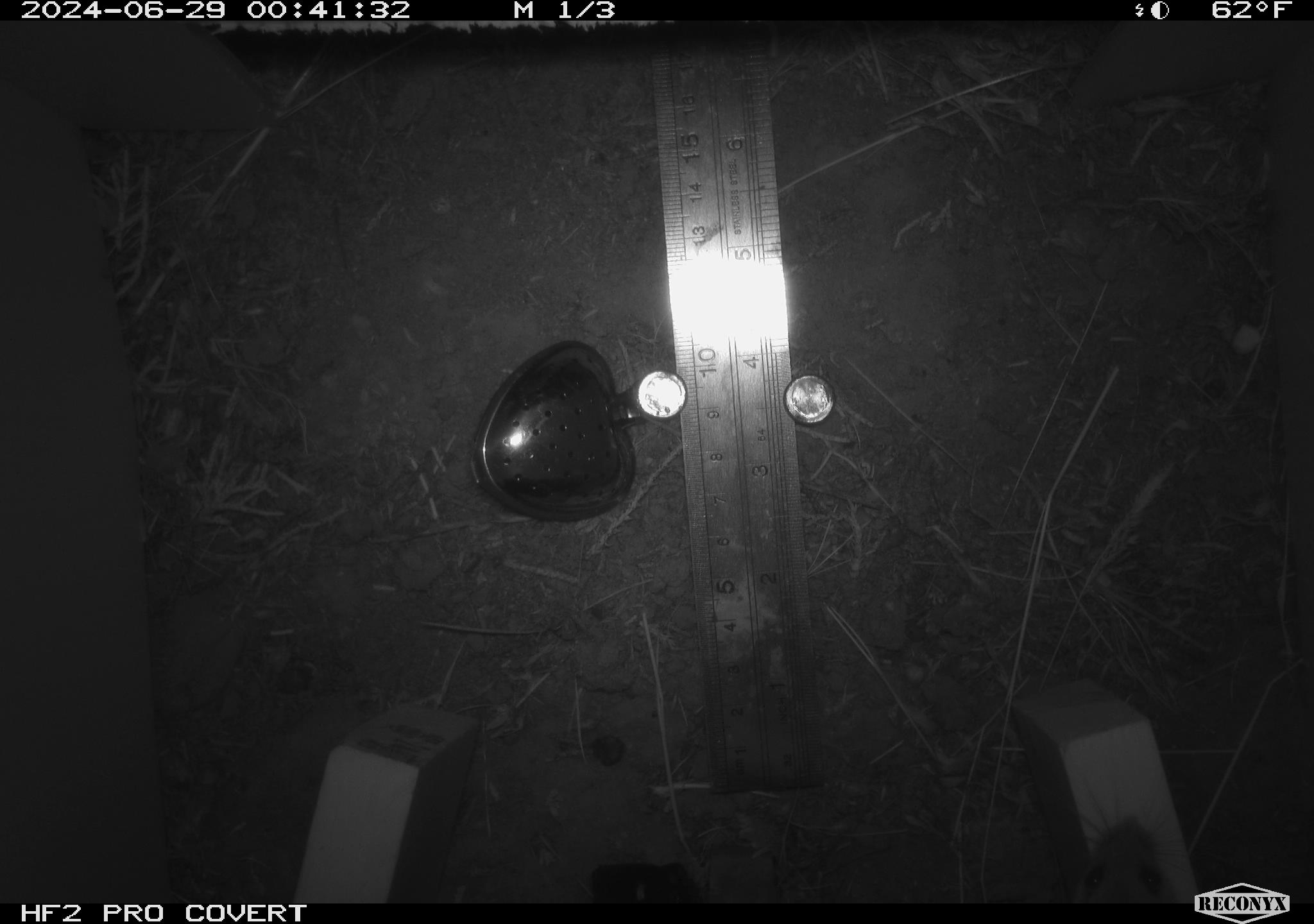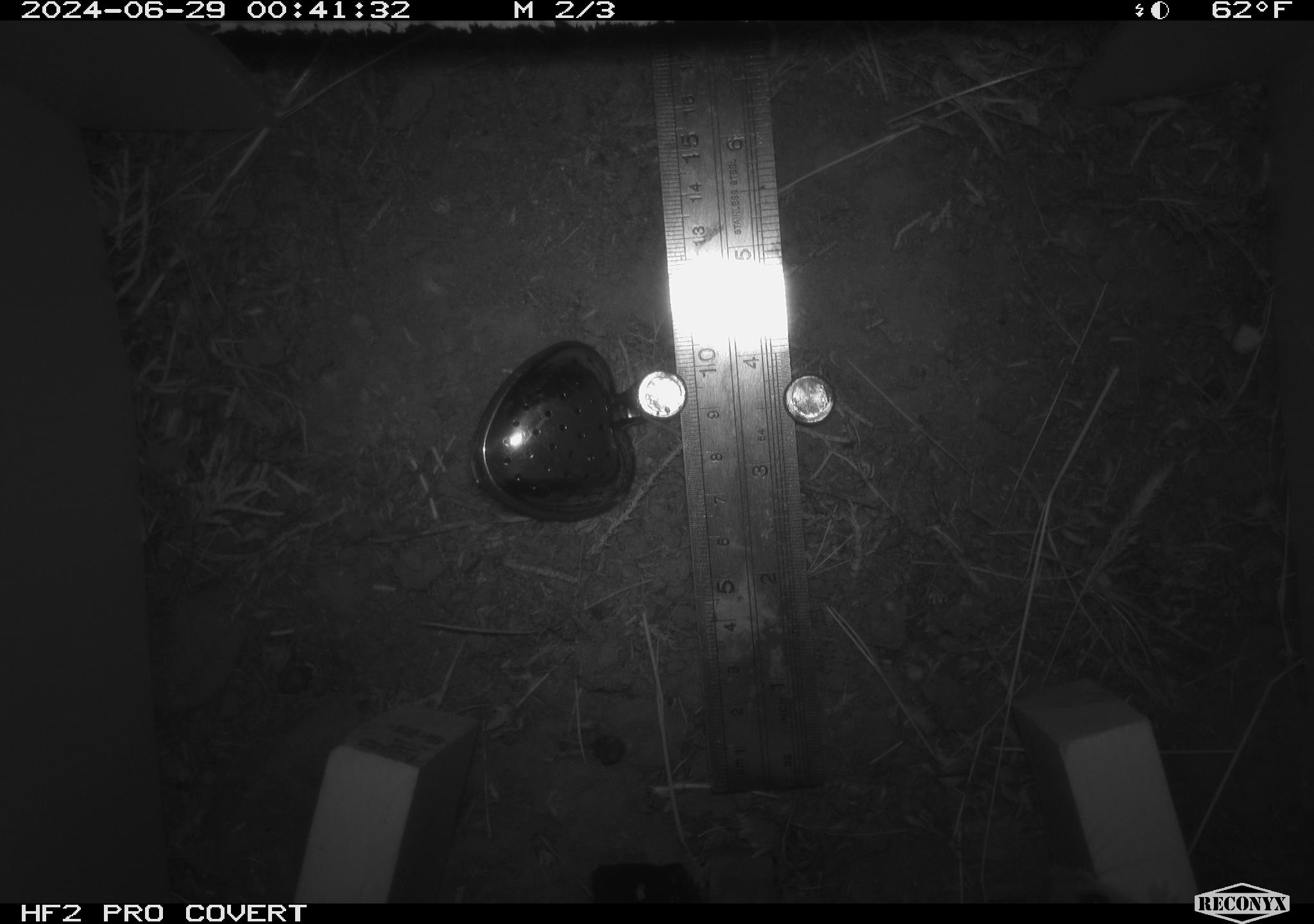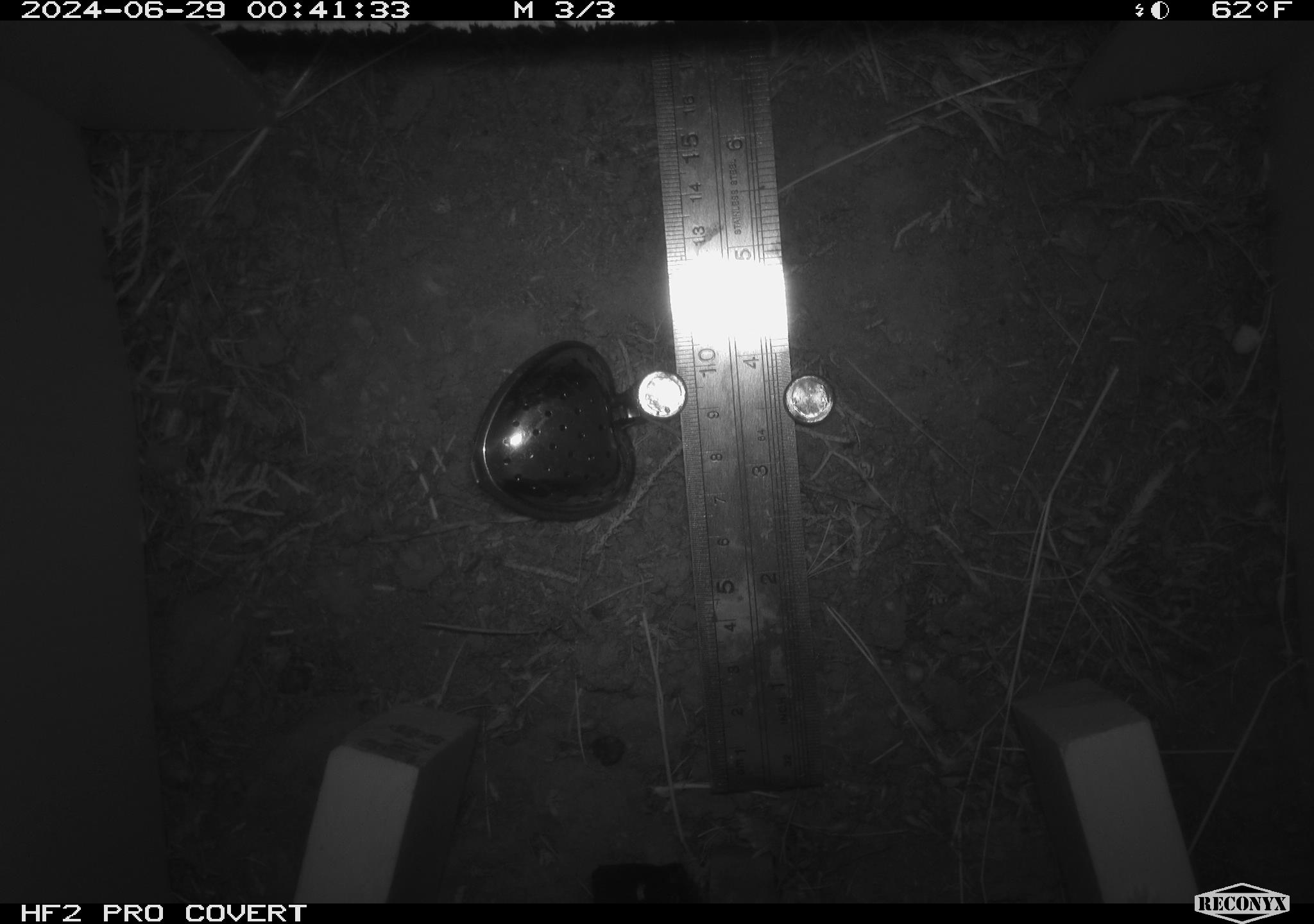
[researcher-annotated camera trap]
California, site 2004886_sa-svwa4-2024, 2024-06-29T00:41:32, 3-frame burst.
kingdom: Animalia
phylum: Chordata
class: Mammalia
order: Rodentia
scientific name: Rodentia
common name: mouse species